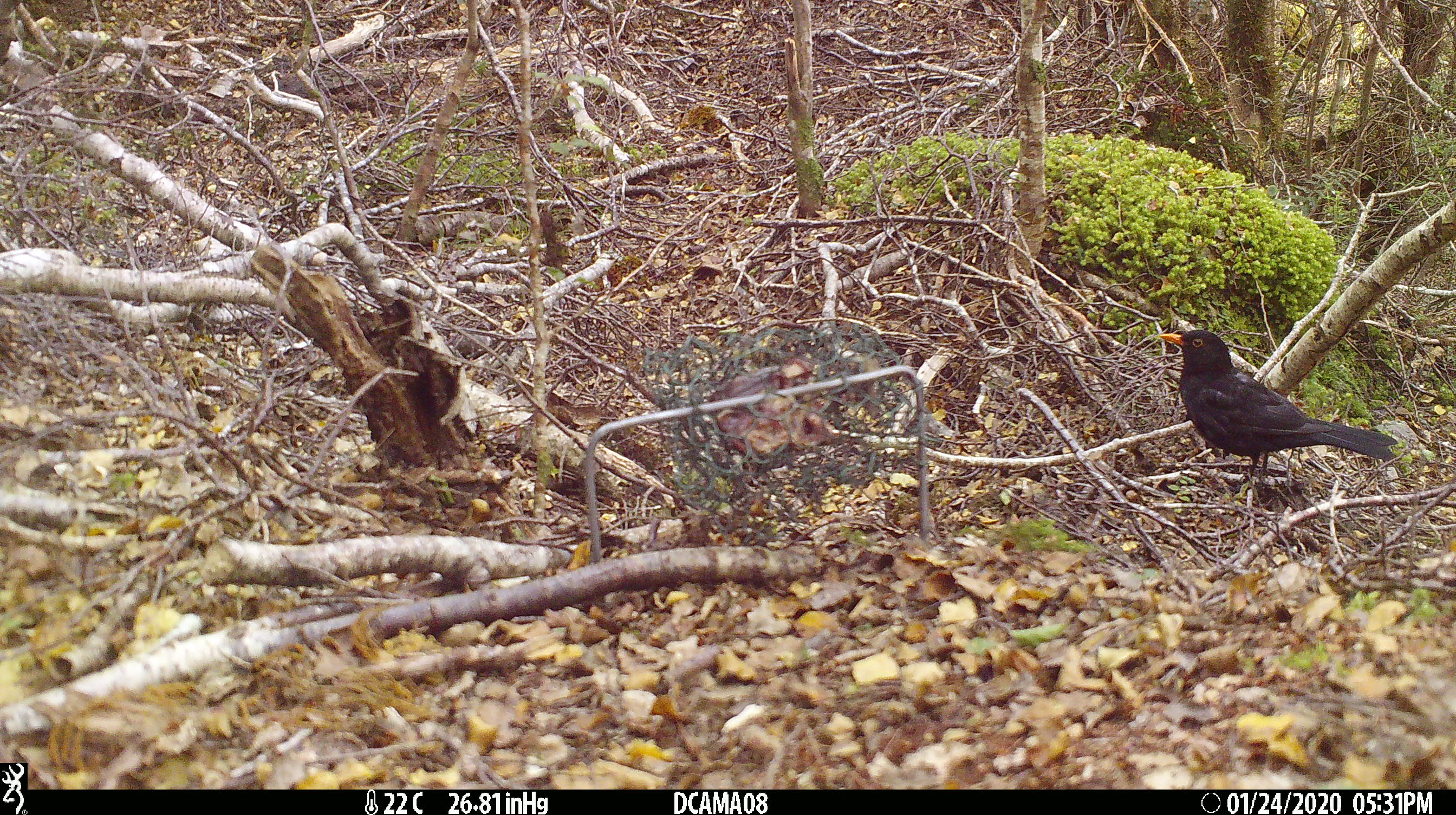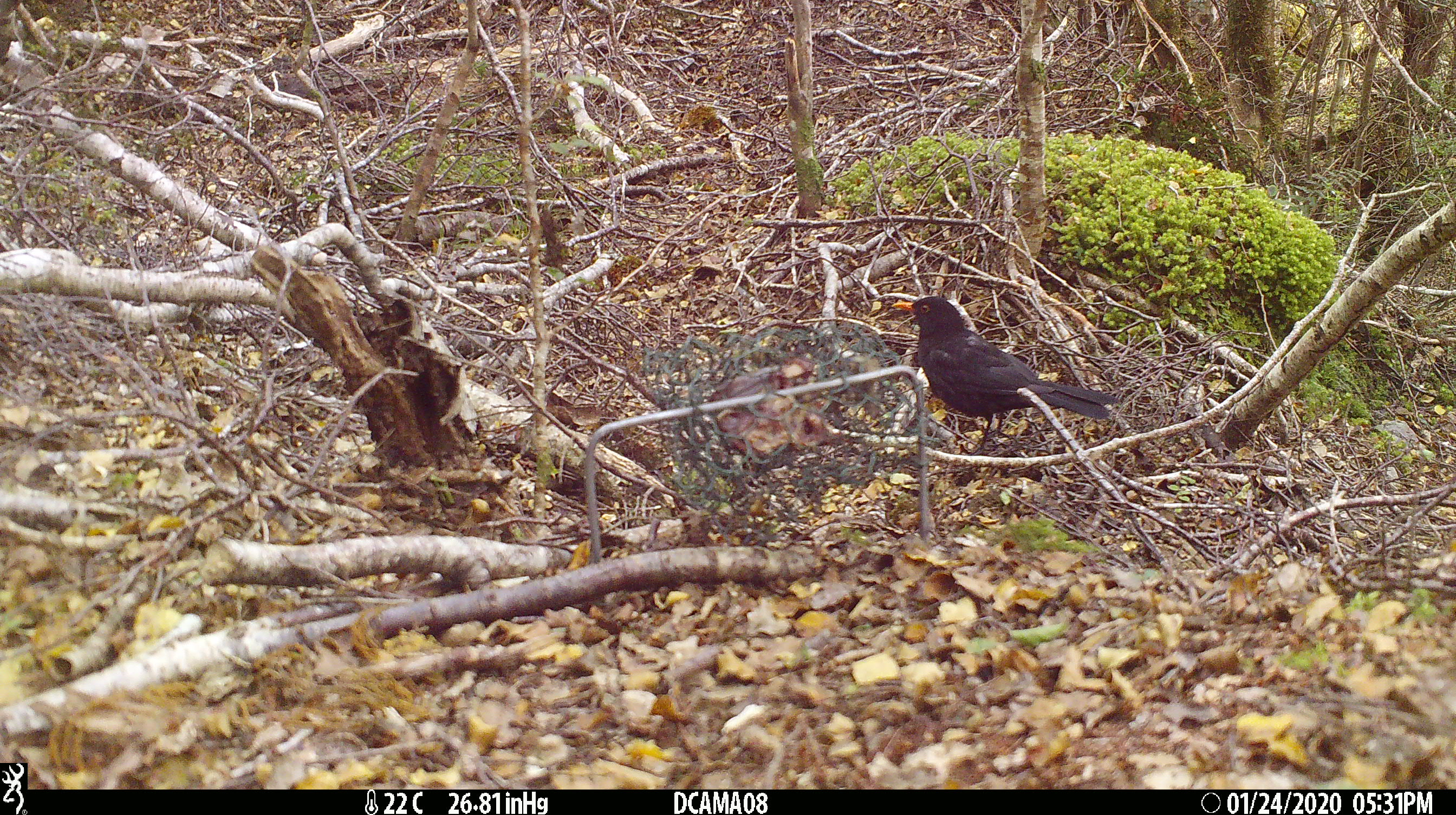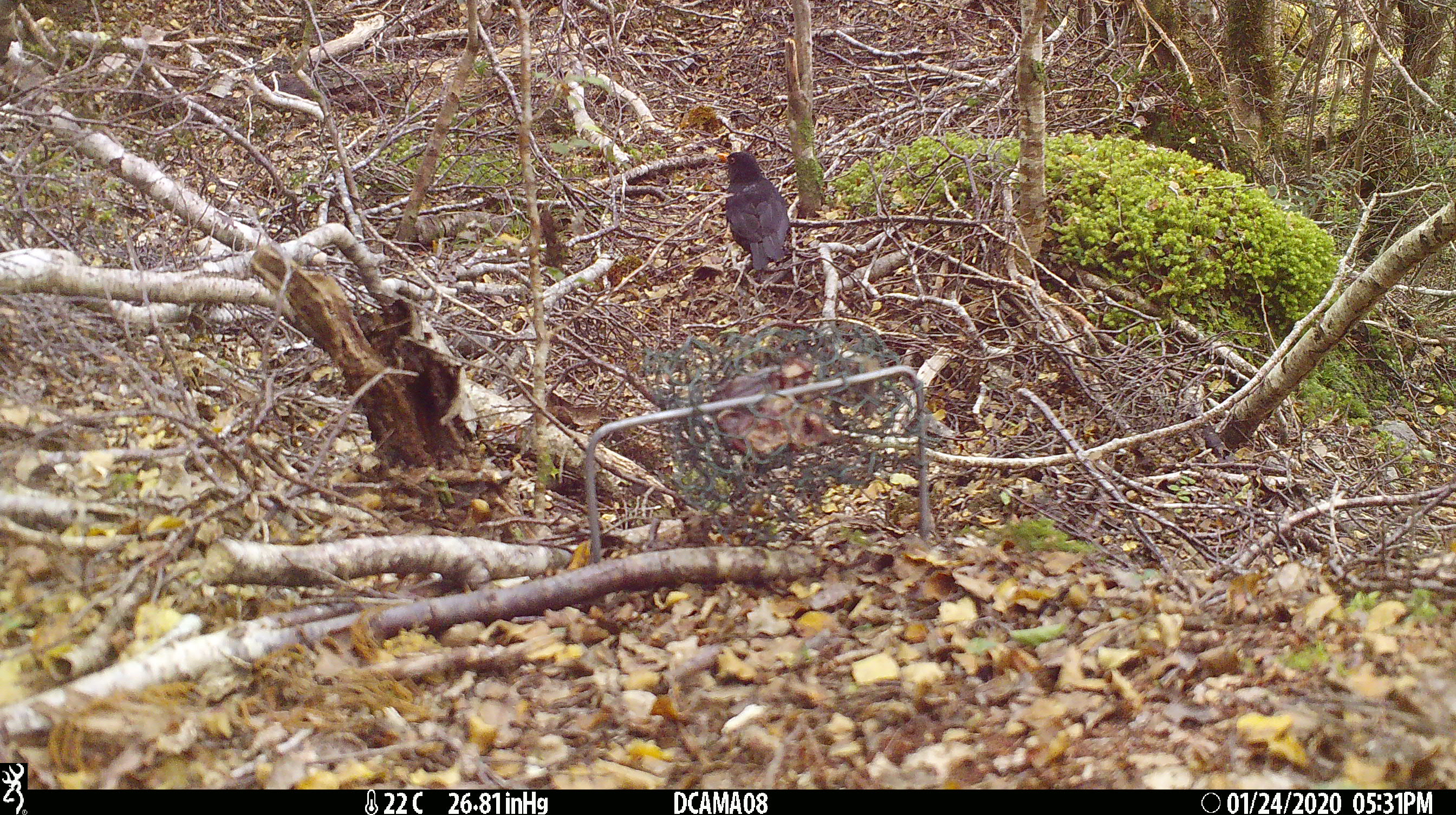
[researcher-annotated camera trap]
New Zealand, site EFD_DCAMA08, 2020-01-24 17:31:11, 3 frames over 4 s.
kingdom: Animalia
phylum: Chordata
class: Aves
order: Passeriformes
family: Turdidae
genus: Turdus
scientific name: Turdus merula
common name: eurasian blackbird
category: blackbird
Blackbird (eurasian blackbird) (Turdus merula).